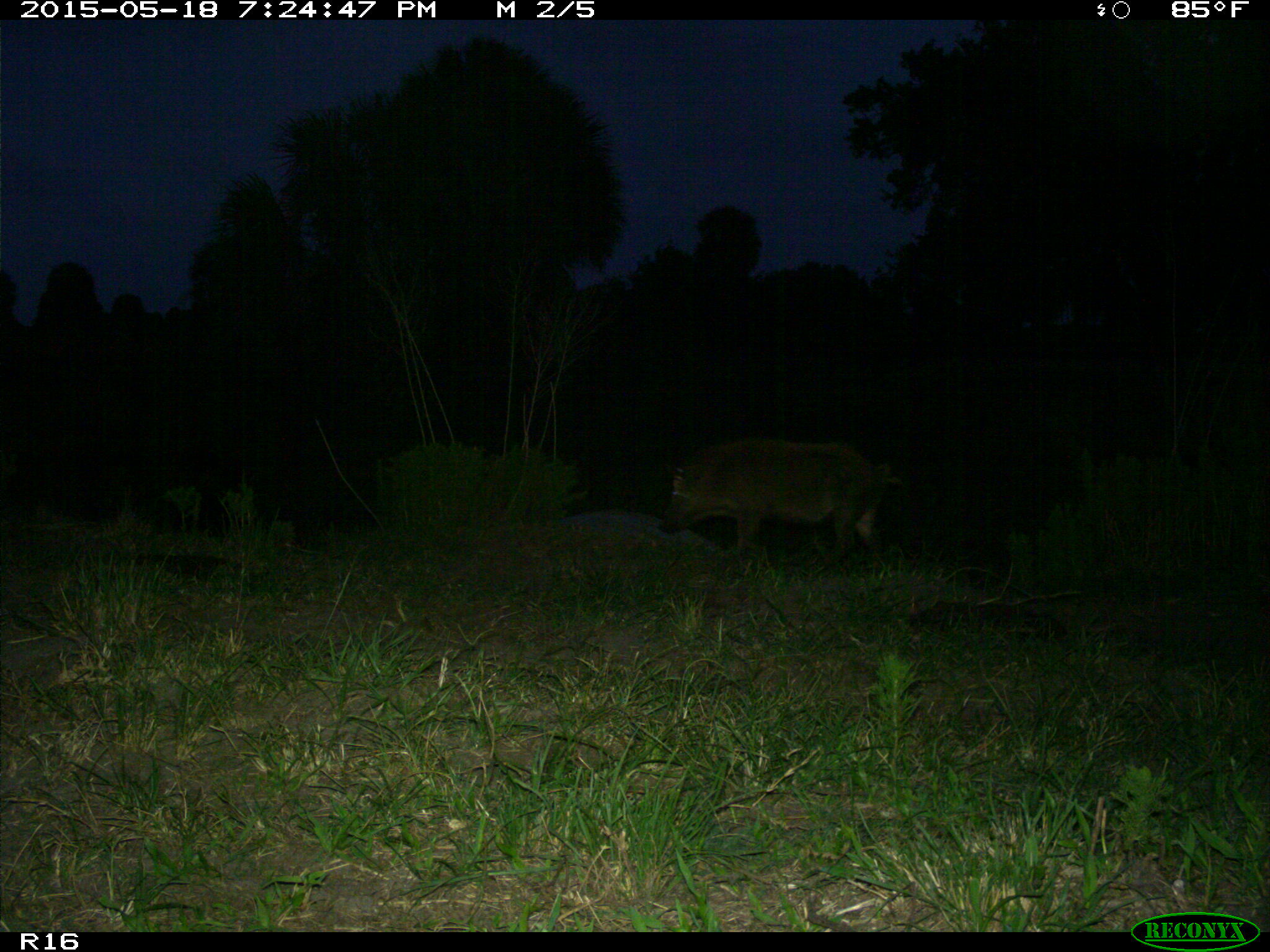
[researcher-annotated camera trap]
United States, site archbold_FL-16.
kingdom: Animalia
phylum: Chordata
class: Mammalia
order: Artiodactyla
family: Suidae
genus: Sus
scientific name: Sus scrofa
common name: wild boar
Sus scrofa (wild boar).